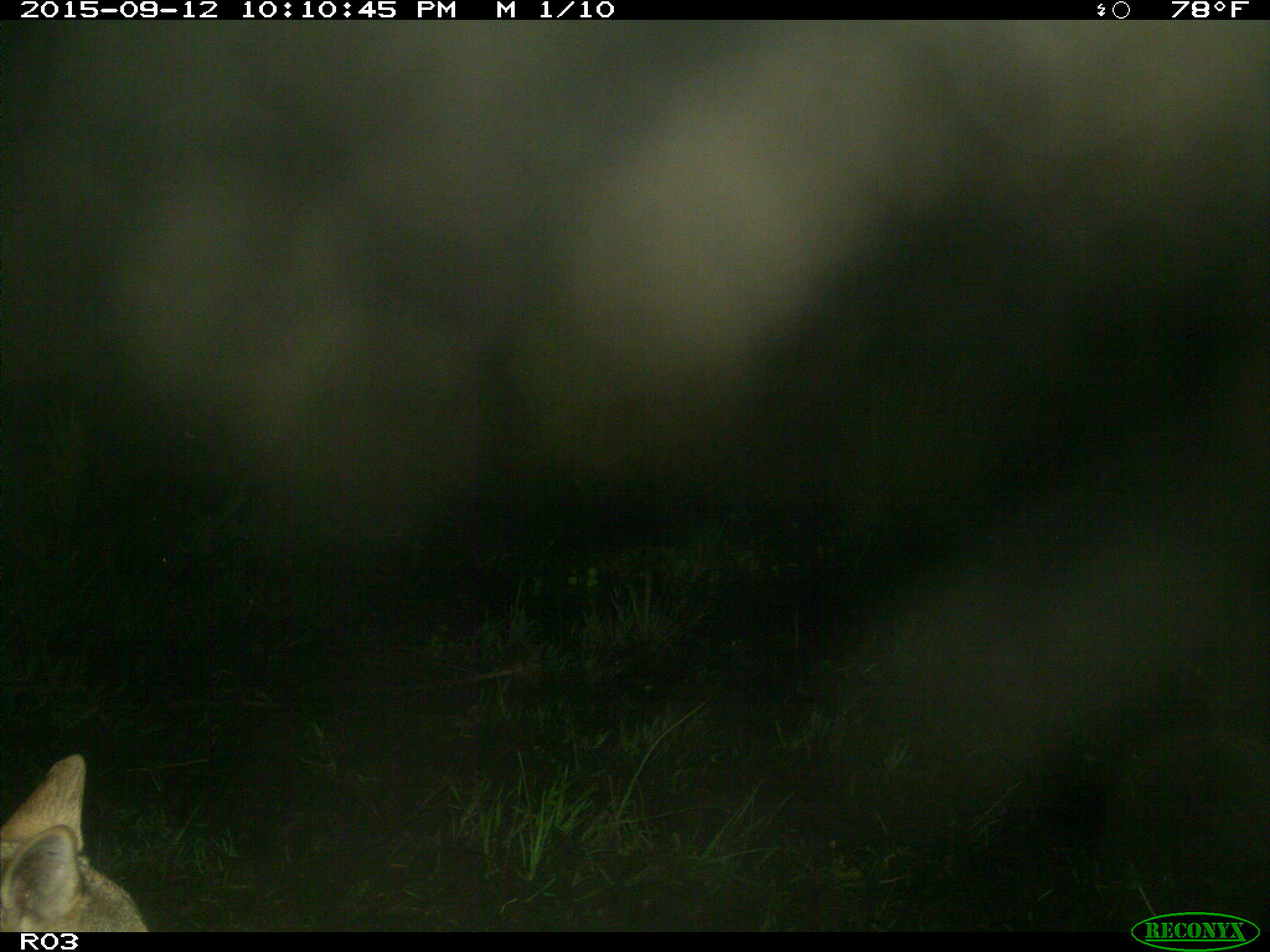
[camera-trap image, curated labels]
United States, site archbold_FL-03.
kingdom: Animalia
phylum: Chordata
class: Mammalia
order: Carnivora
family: Canidae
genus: Canis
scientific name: Canis latrans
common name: coyote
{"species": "Canis latrans (coyote)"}